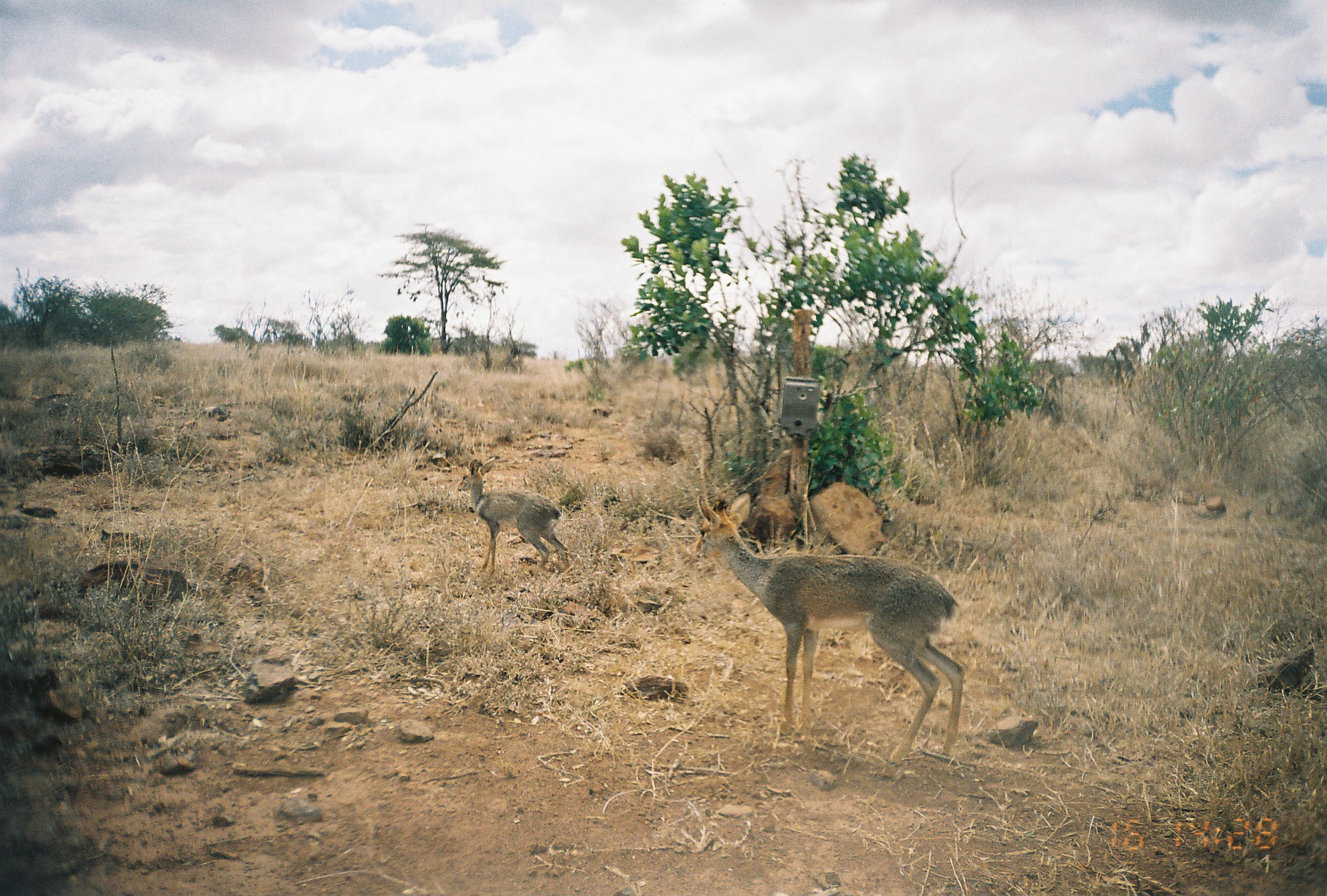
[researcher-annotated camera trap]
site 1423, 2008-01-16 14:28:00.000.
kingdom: Animalia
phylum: Chordata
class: Mammalia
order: Artiodactyla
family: Bovidae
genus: Madoqua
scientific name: Madoqua guentheri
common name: günther's dik-dik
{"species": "Madoqua guentheri (günther's dik-dik)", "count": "2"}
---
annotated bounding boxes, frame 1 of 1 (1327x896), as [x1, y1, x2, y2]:
madoqua guentheri: [686, 490, 972, 766]; [455, 455, 571, 580]